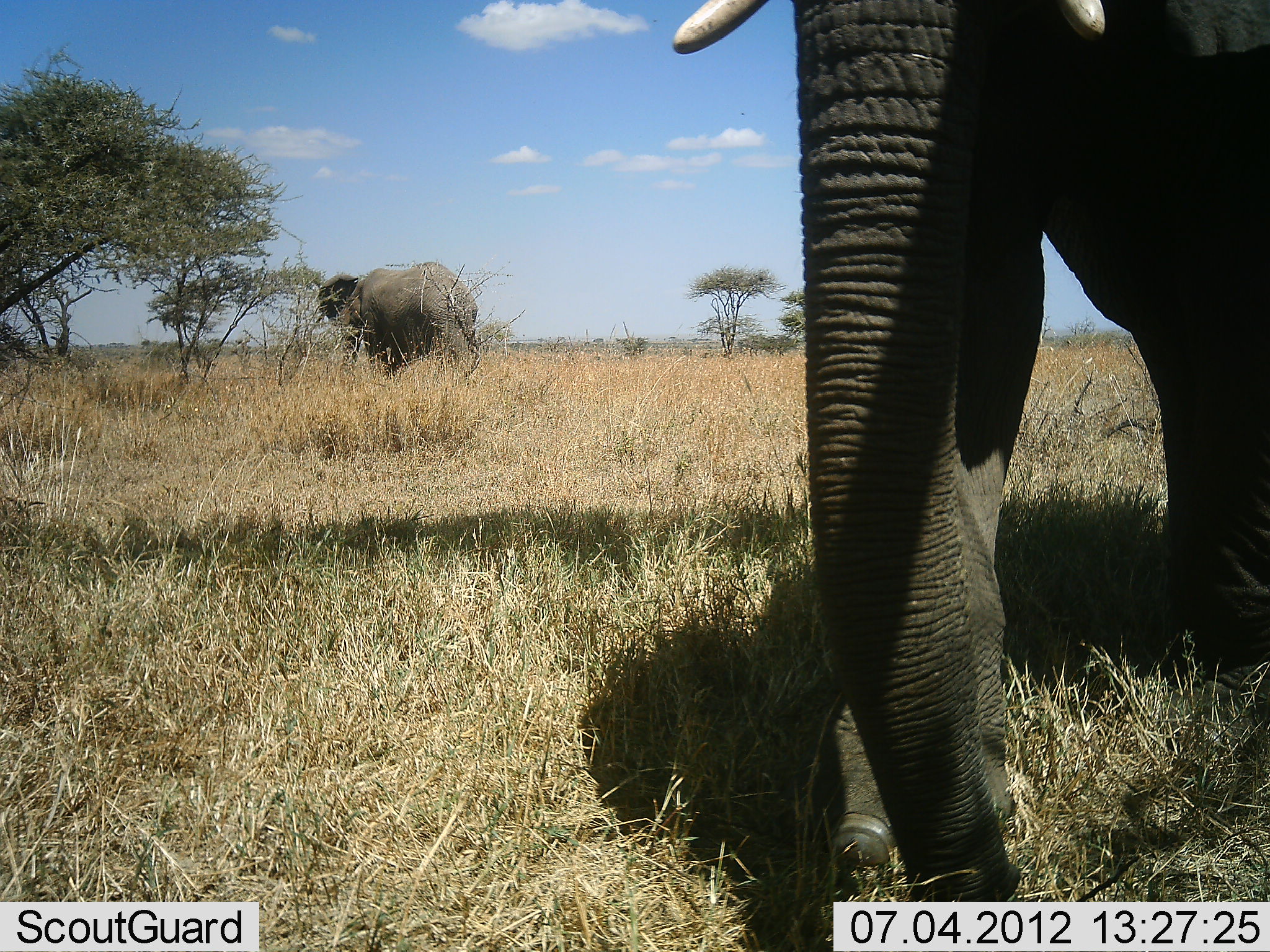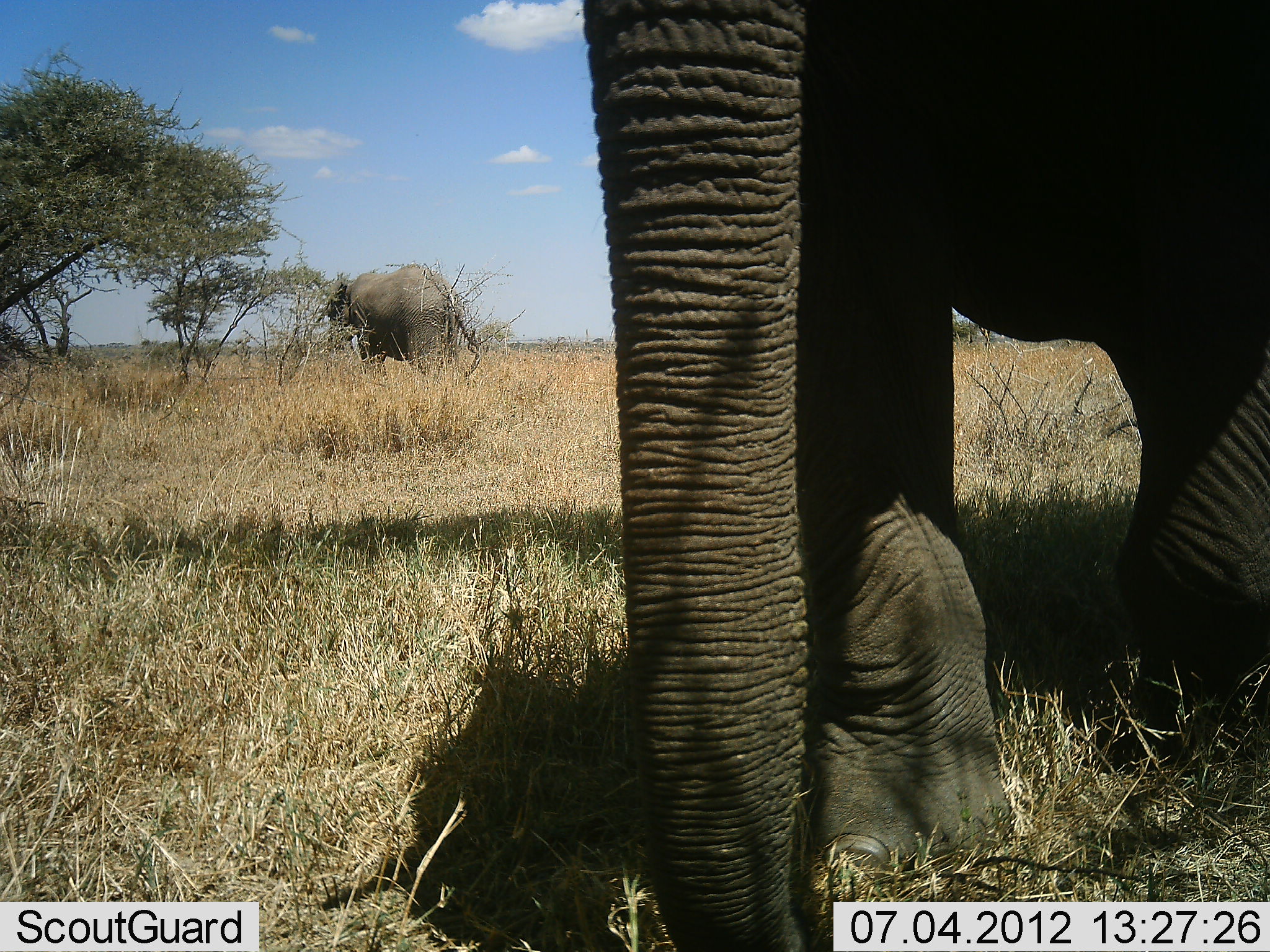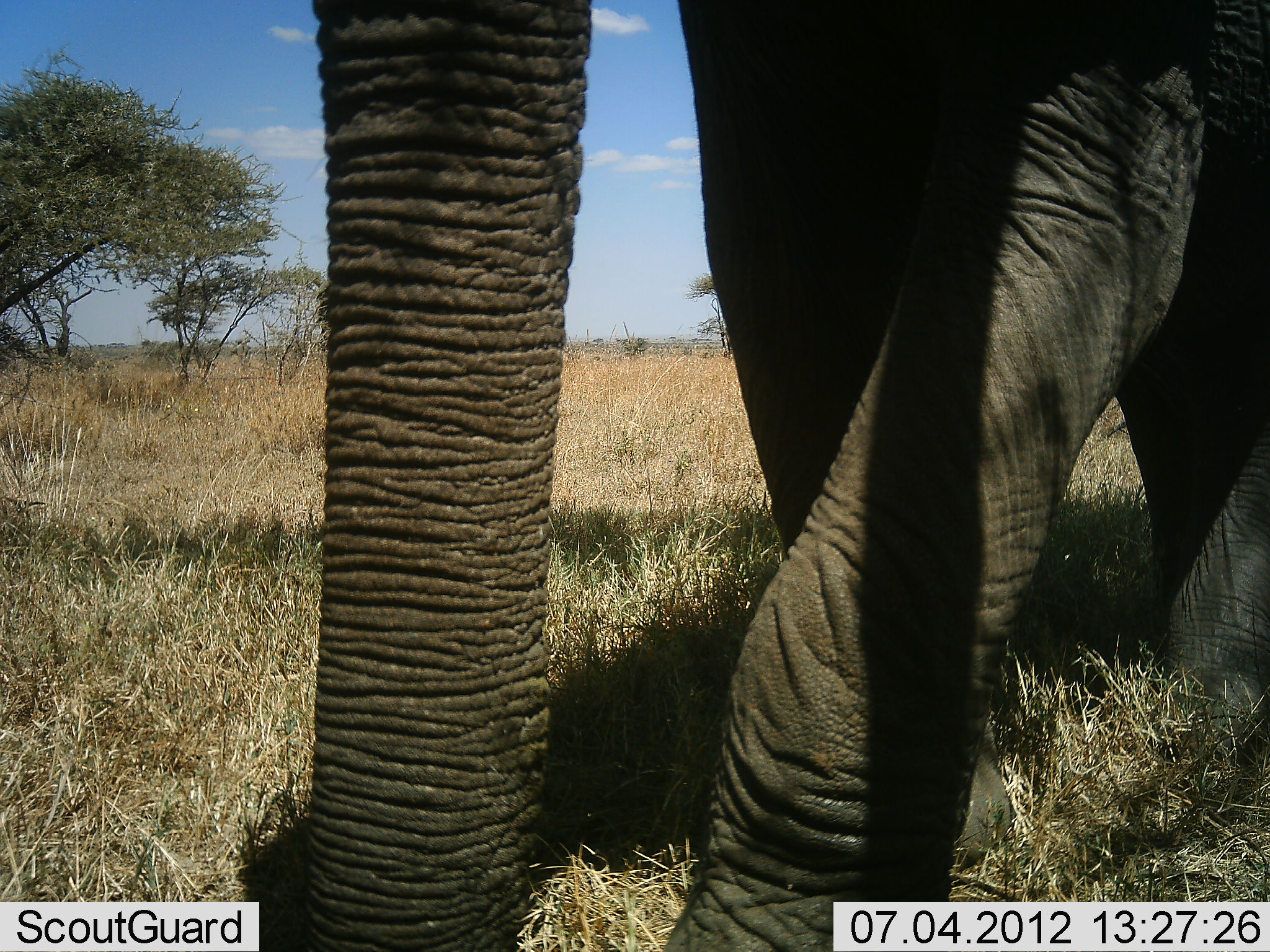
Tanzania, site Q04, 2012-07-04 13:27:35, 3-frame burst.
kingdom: Animalia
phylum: Chordata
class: Mammalia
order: Proboscidea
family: Elephantidae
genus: Loxodonta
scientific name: Loxodonta africana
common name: african bush elephant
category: elephant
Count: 2.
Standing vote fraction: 30%.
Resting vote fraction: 0%.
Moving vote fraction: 80%.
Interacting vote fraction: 0%.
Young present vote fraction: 0%.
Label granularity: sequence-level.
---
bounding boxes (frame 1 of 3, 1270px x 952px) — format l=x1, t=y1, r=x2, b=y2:
animal: l=666, t=0, r=1270, b=903; l=317, t=262, r=480, b=379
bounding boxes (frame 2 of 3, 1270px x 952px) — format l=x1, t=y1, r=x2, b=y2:
animal: l=577, t=1, r=1269, b=952; l=328, t=265, r=475, b=377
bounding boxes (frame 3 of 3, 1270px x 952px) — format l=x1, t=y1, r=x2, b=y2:
animal: l=289, t=1, r=1270, b=951